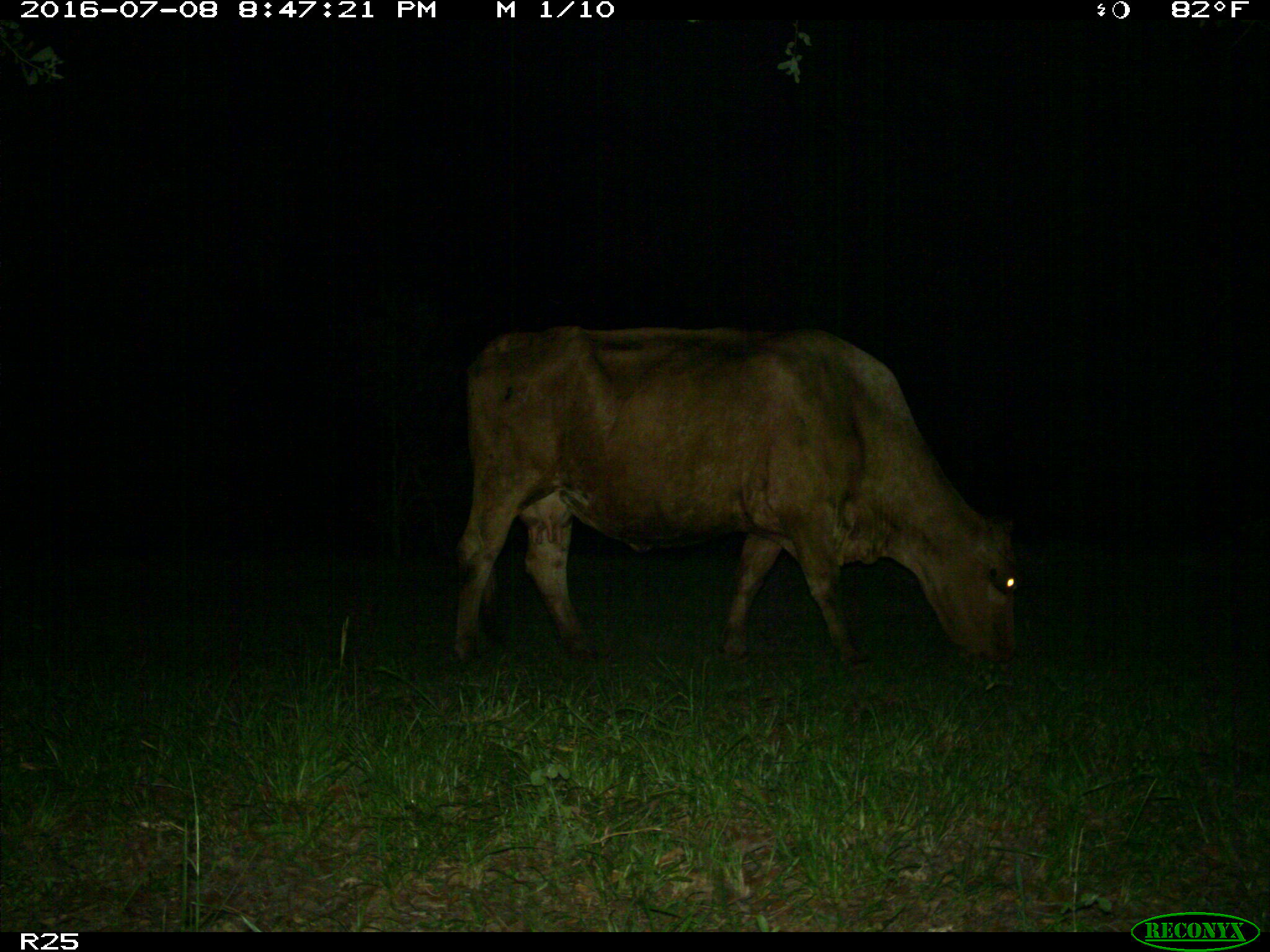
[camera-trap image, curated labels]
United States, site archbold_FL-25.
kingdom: Animalia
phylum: Chordata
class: Mammalia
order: Artiodactyla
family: Bovidae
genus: Bos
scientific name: Bos taurus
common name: domestic cow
Bos taurus (domestic cow).